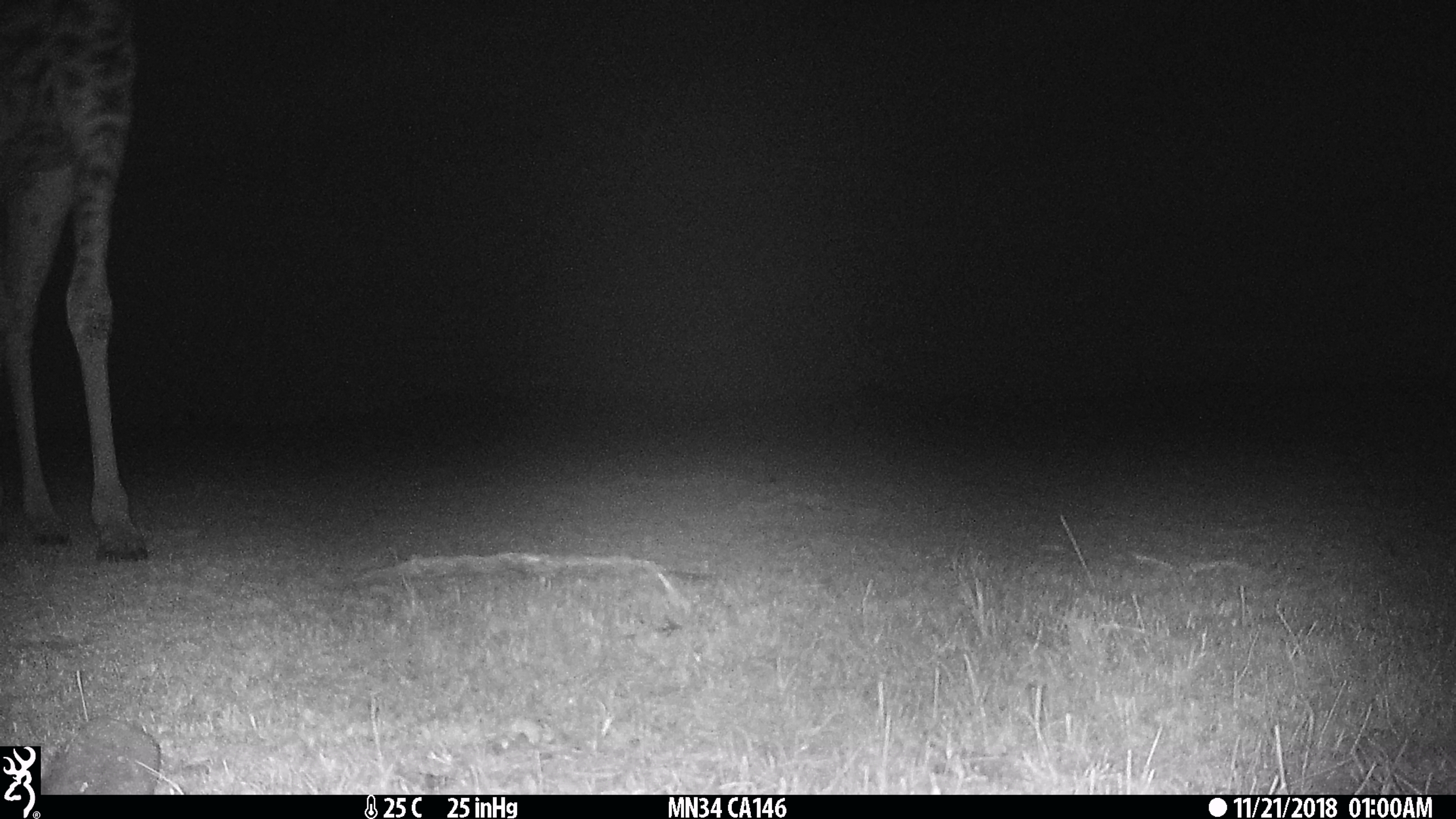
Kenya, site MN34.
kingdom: Animalia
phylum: Chordata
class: Mammalia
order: Artiodactyla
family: Giraffidae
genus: Giraffa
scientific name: Giraffa camelopardalis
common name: northern giraffe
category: giraffe